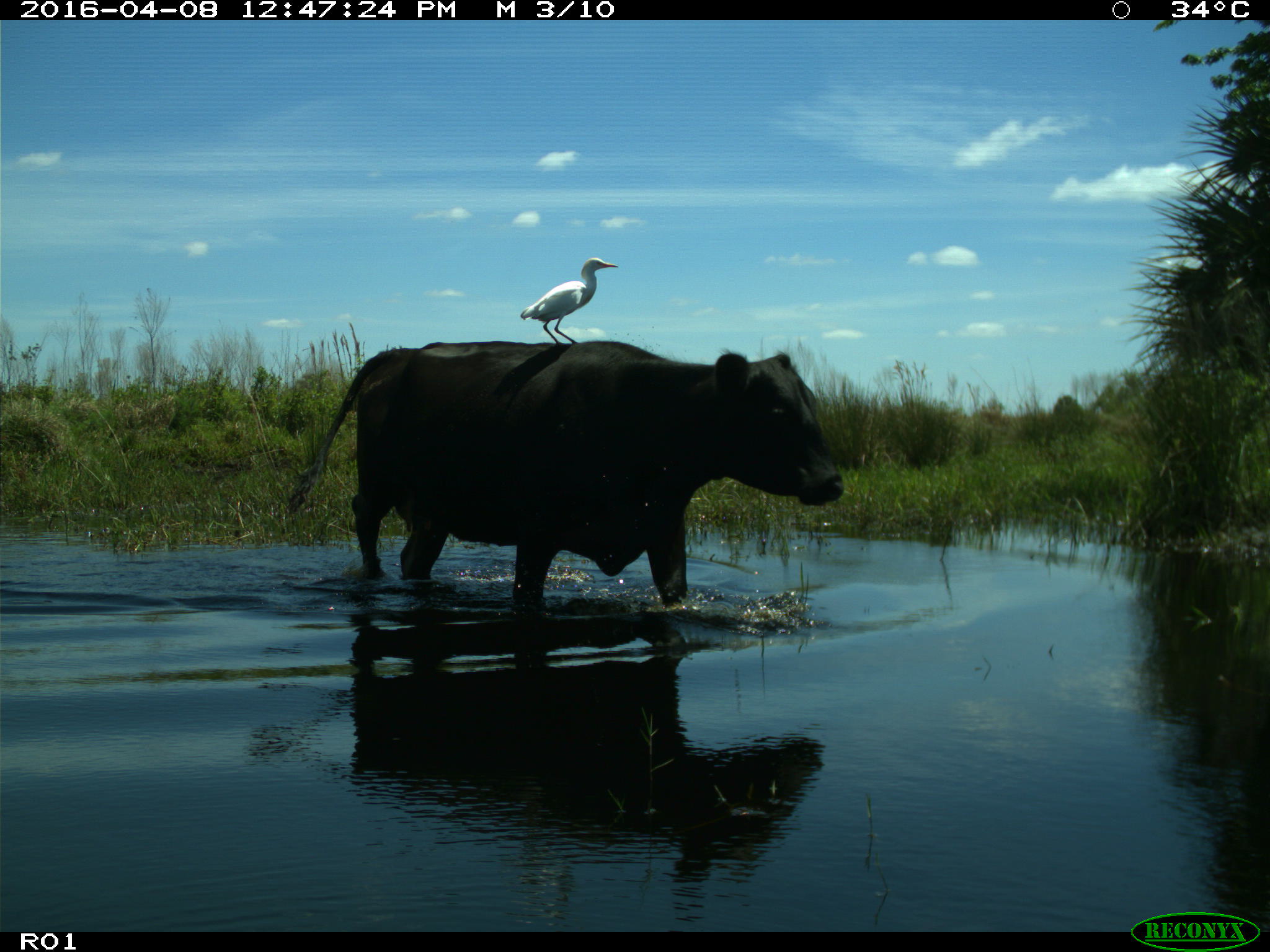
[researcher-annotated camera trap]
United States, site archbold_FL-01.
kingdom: Animalia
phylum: Chordata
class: Mammalia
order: Artiodactyla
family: Bovidae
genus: Bos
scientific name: Bos taurus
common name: domestic cow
Bos taurus (domestic cow).